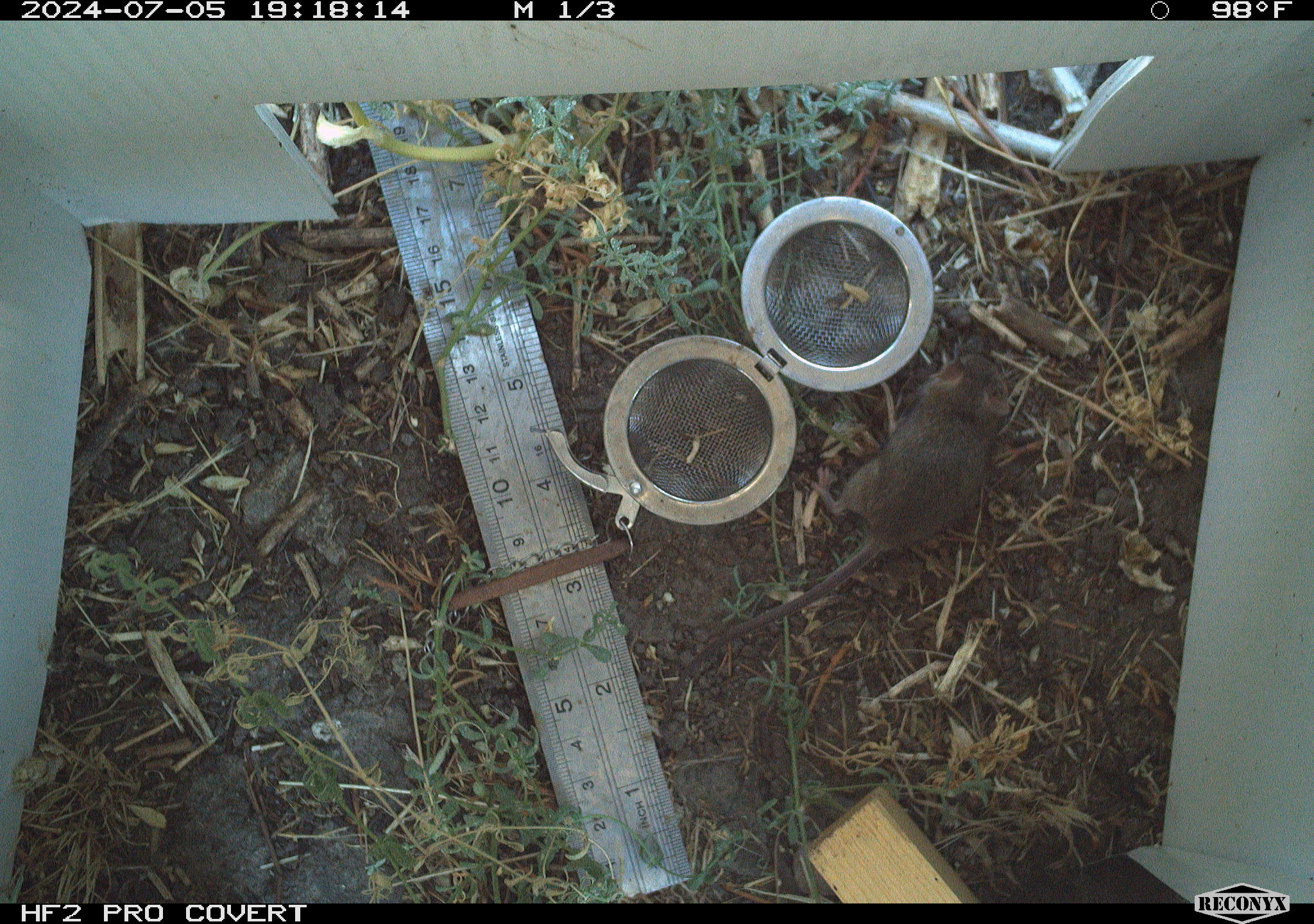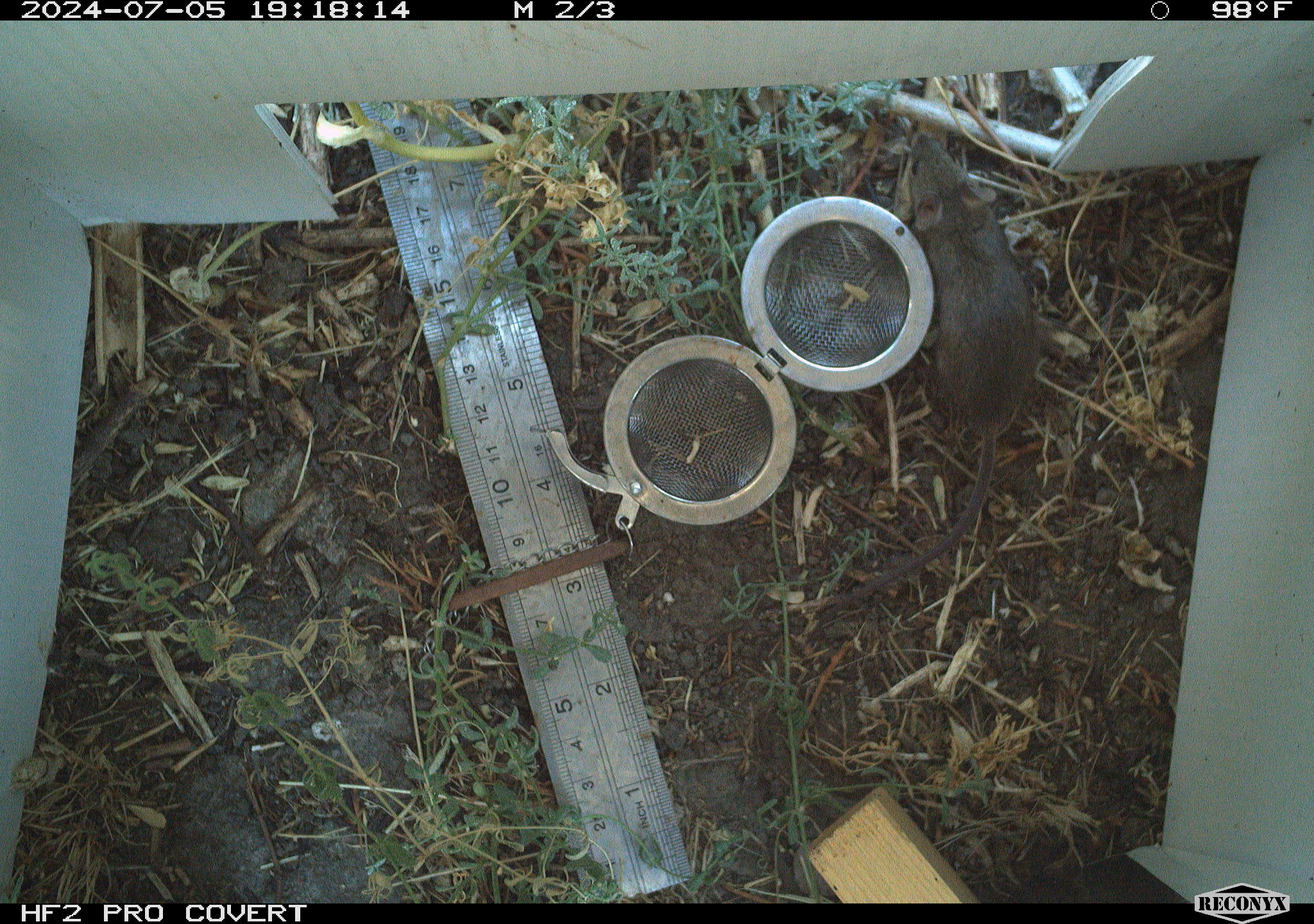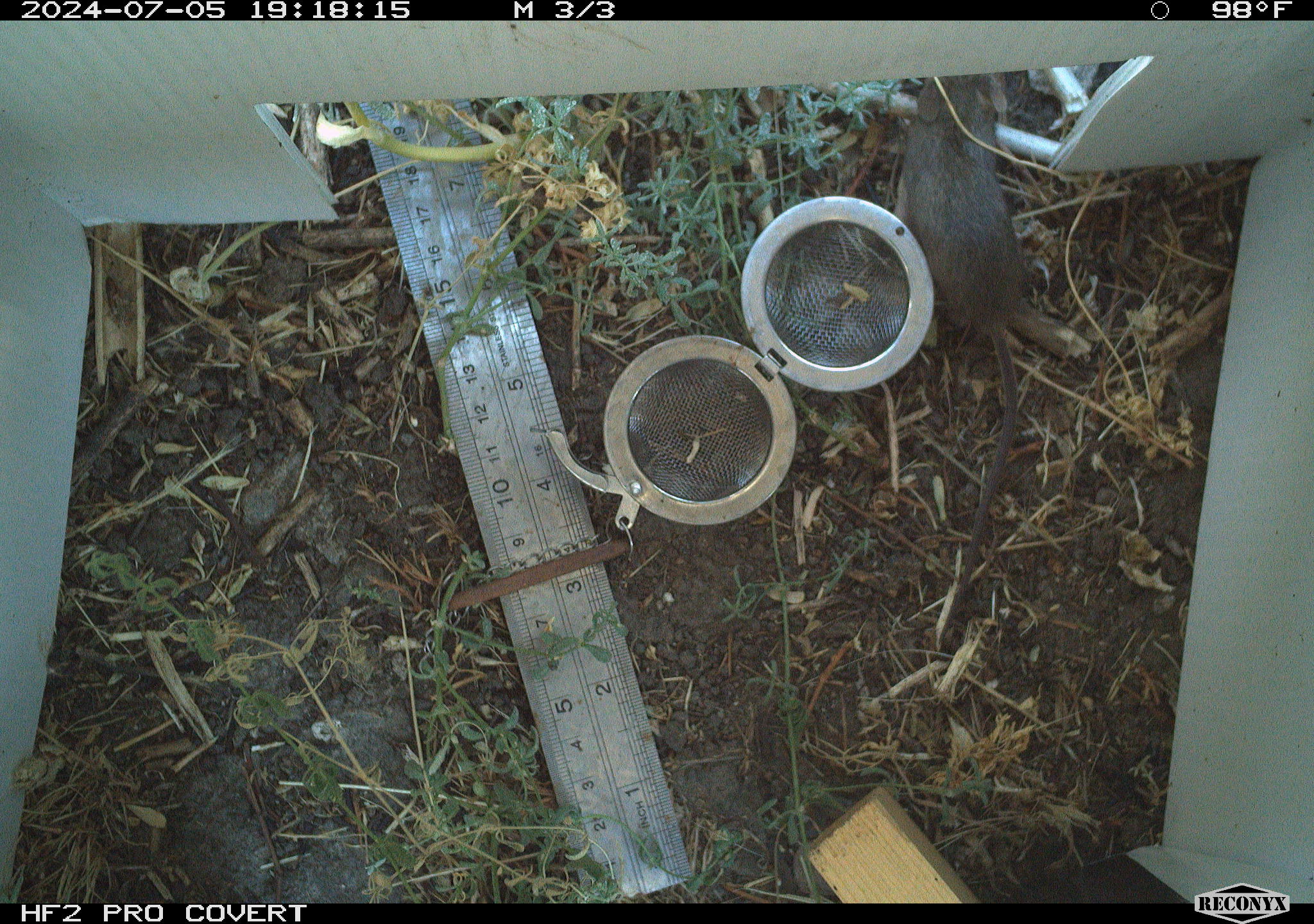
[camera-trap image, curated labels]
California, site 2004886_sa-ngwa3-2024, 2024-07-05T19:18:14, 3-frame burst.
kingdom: Animalia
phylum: Chordata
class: Mammalia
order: Rodentia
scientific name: Rodentia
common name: mouse species